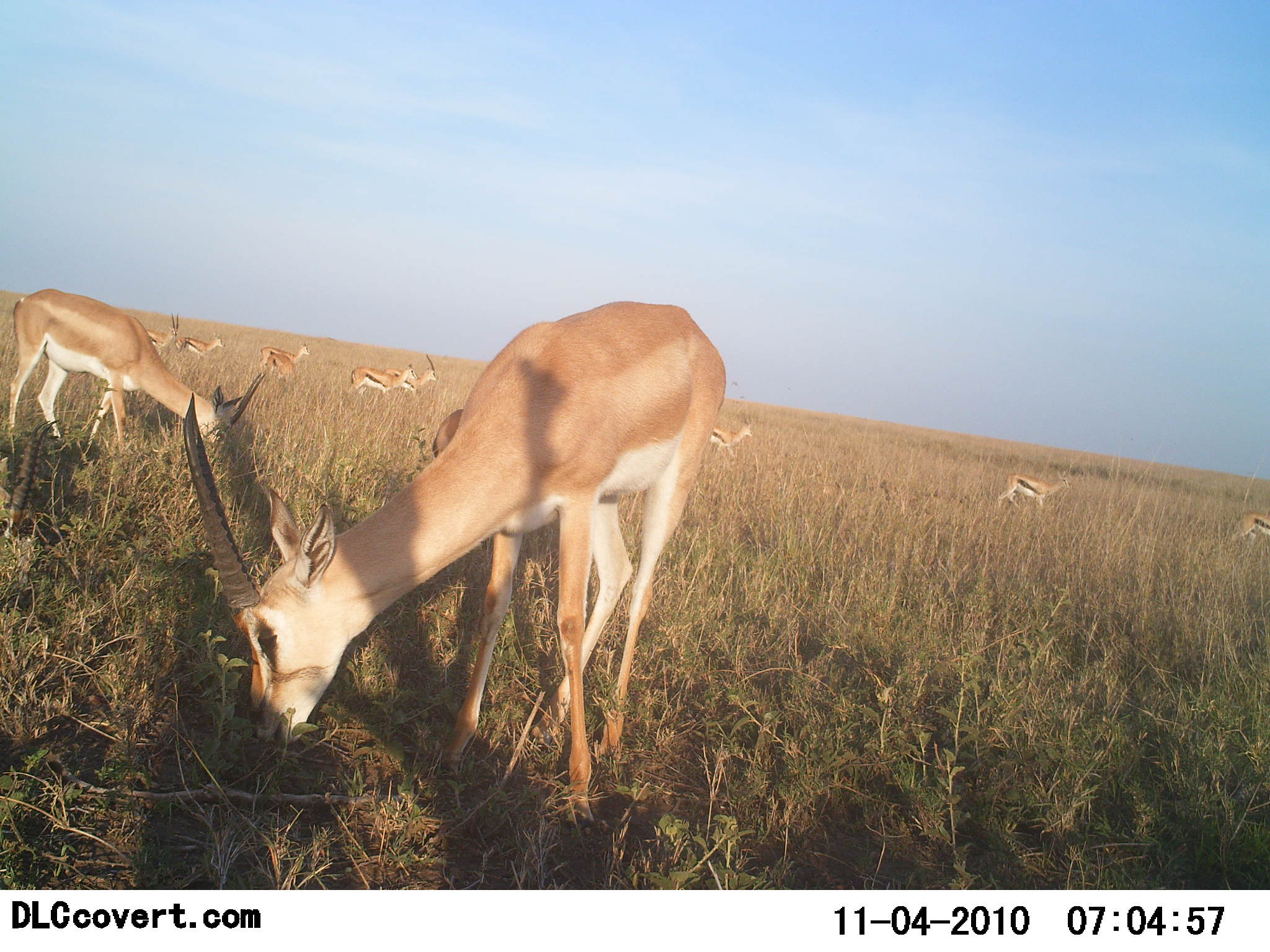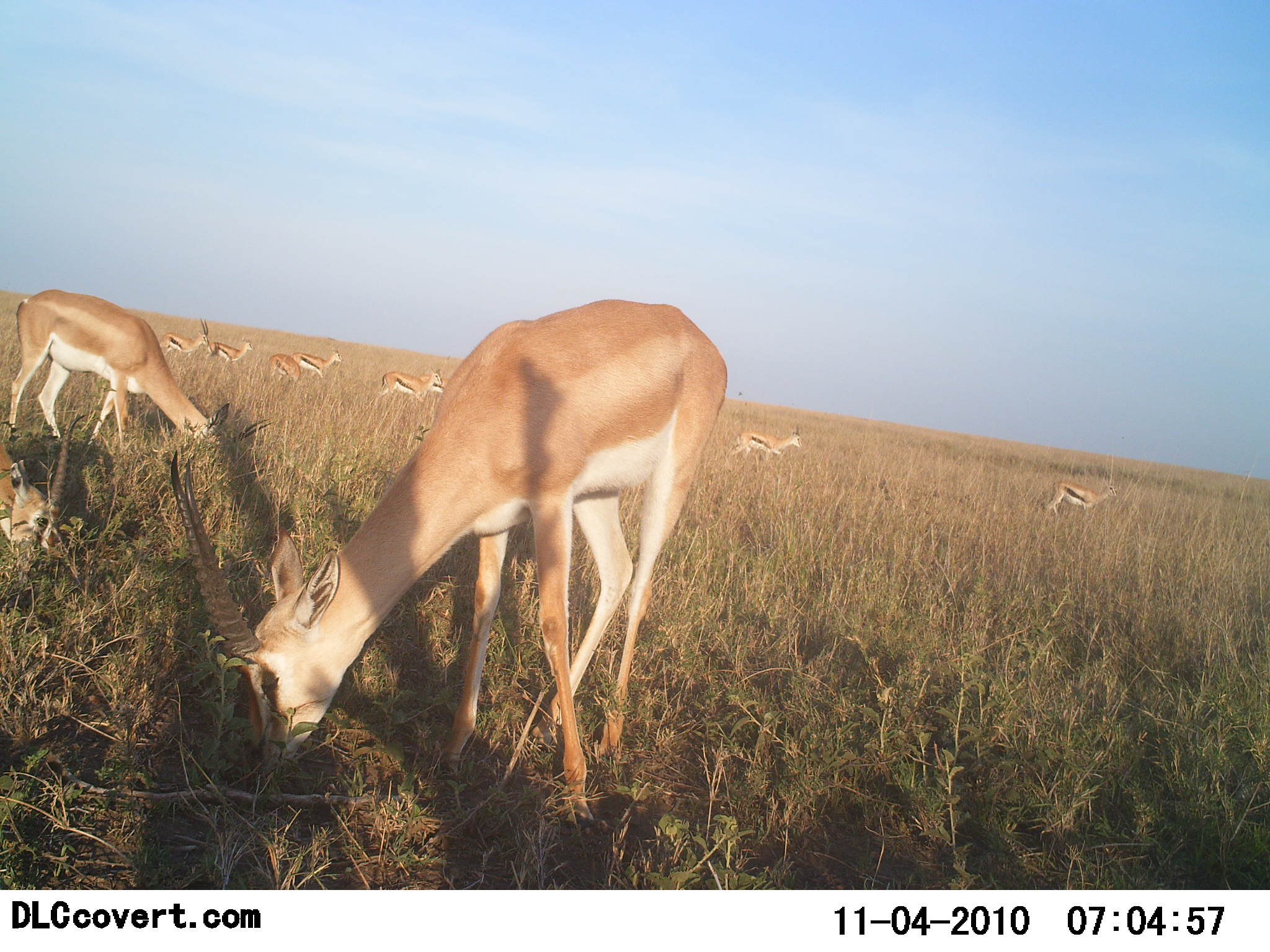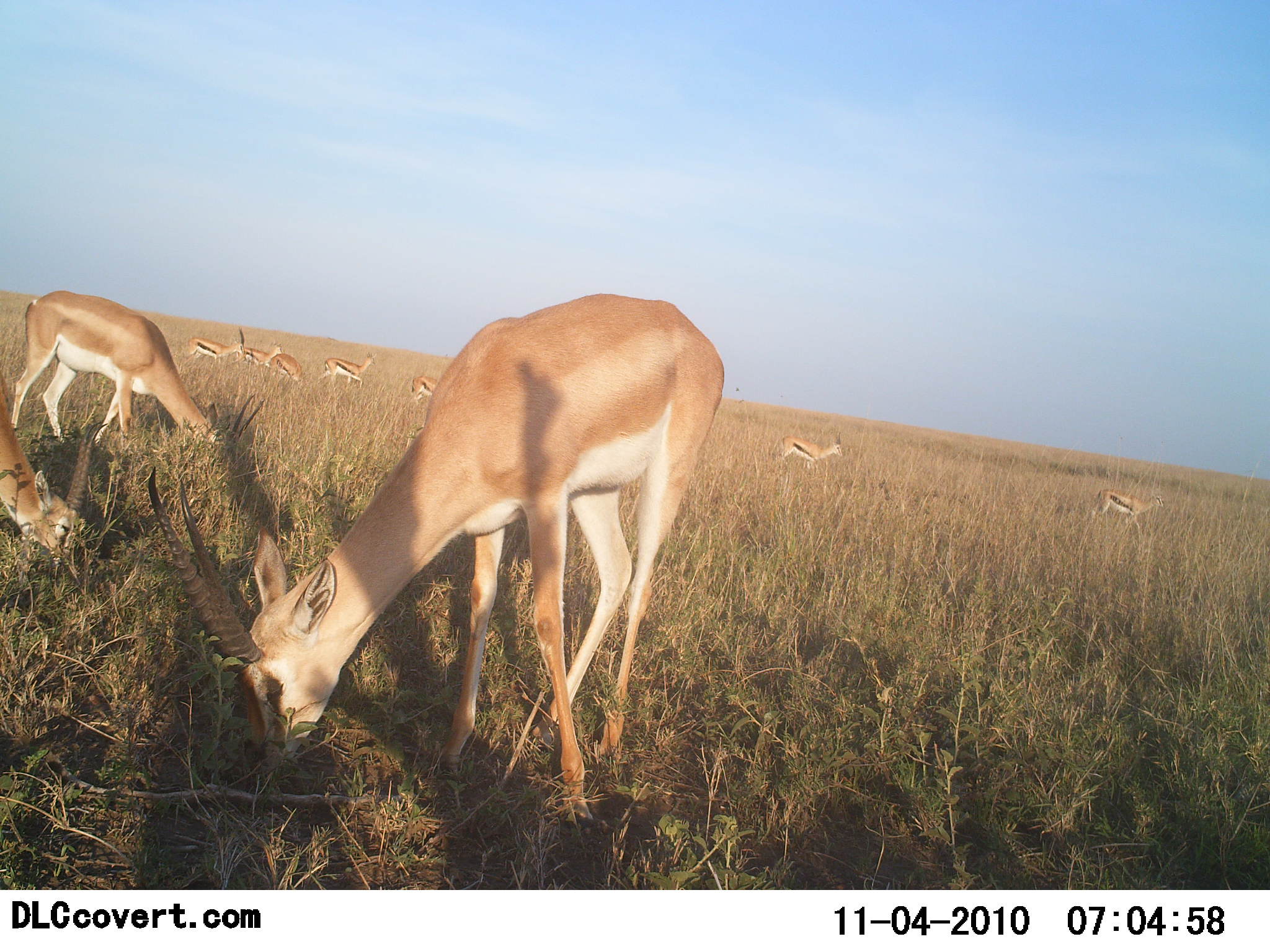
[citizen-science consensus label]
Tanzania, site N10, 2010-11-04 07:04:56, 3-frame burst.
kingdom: Animalia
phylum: Chordata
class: Mammalia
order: Artiodactyla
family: Bovidae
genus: Nanger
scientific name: Nanger granti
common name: grant's gazelle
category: gazellegrants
Gazellegrants (grant's gazelle) (Nanger granti), count 3. Behavior (volunteer vote fractions): standing 21%, resting 0%, moving 14%, interacting 0%. Young present (vote fraction): 0%. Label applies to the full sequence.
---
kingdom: Animalia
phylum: Chordata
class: Mammalia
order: Artiodactyla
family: Bovidae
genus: Eudorcas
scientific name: Eudorcas thomsonii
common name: thomson's gazelle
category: gazellethomsons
Gazellethomsons (thomson's gazelle) (Eudorcas thomsonii), count 8. Behavior (volunteer vote fractions): standing 0%, resting 0%, moving 100%, interacting 0%. Young present (vote fraction): 7%. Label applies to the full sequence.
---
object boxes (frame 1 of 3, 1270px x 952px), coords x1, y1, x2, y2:
animal: 182, 302, 727, 836; 8, 286, 268, 467; 0, 414, 63, 564; 991, 466, 1073, 510; 350, 362, 416, 398; 258, 341, 311, 380; 146, 311, 179, 354; 176, 331, 224, 360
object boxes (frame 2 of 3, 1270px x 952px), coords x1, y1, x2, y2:
animal: 171, 299, 729, 834; 6, 287, 273, 465; 0, 414, 88, 558; 731, 424, 804, 465; 378, 367, 442, 406; 159, 317, 210, 365; 208, 332, 254, 366; 269, 352, 299, 386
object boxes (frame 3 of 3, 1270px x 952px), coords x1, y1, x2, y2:
animal: 145, 290, 724, 830; 9, 288, 263, 480; 0, 367, 115, 561; 1096, 486, 1166, 520; 185, 327, 246, 364; 778, 430, 844, 463; 319, 352, 377, 387; 243, 340, 283, 370; 272, 351, 304, 383; 411, 374, 438, 400